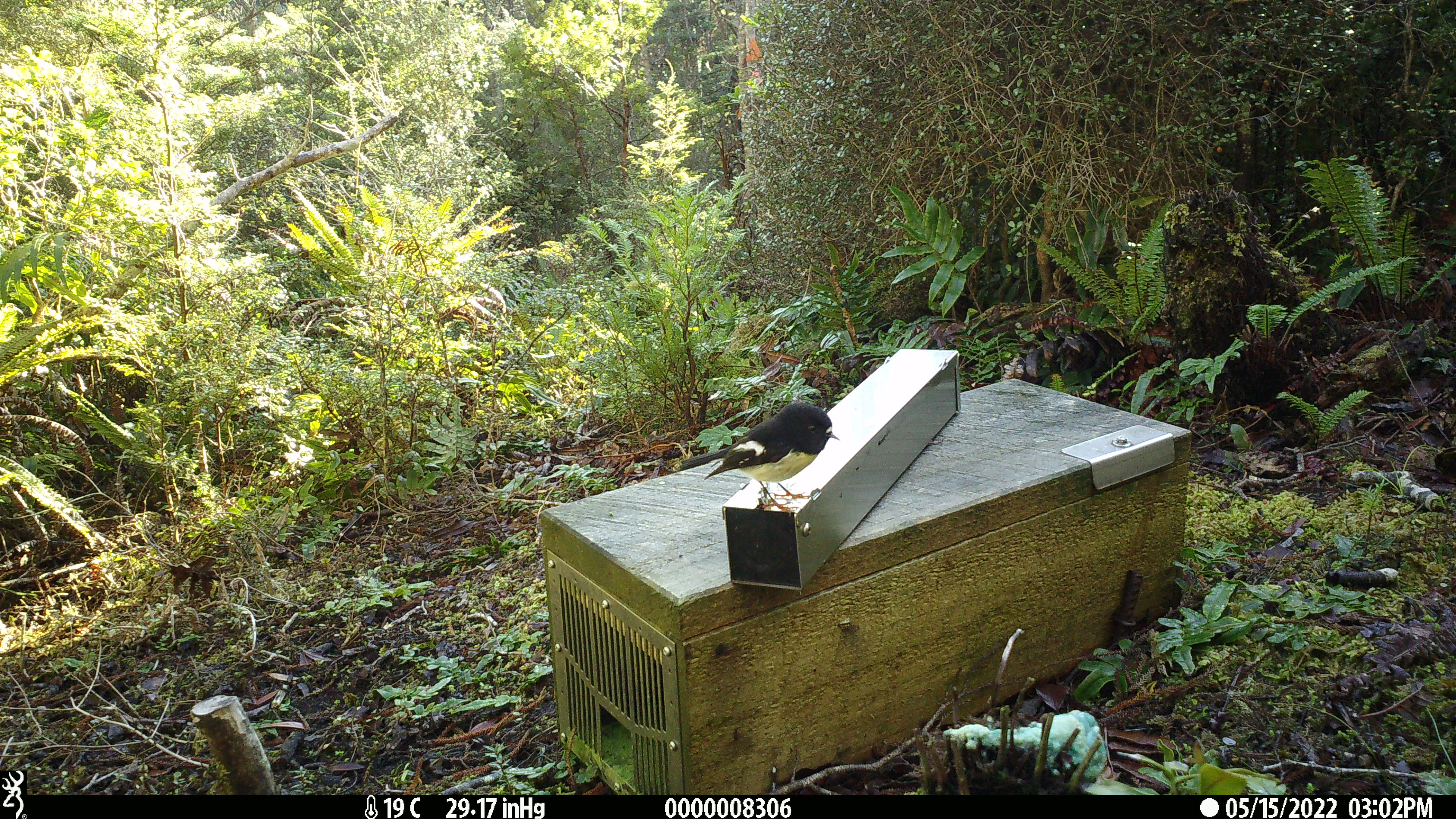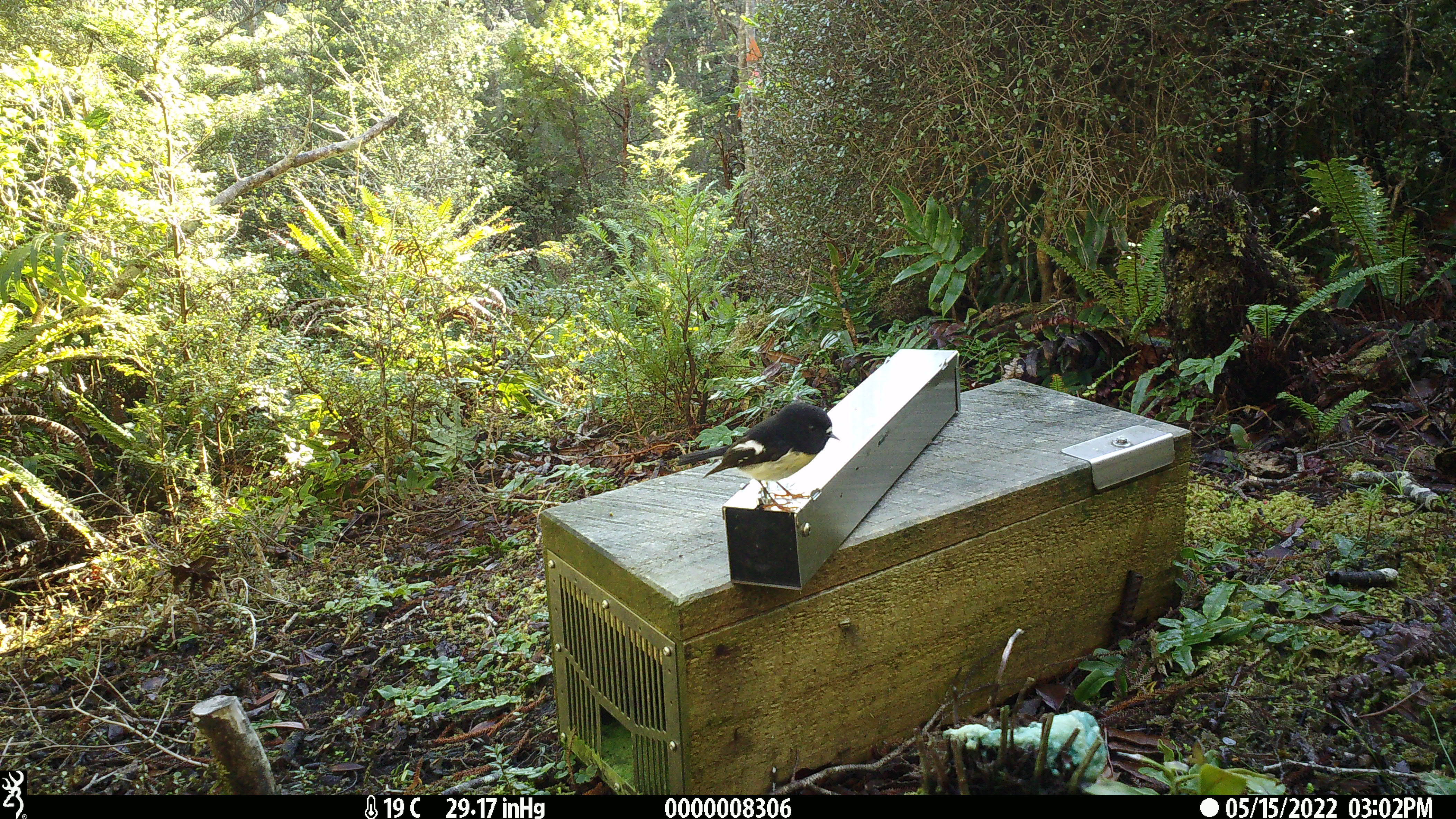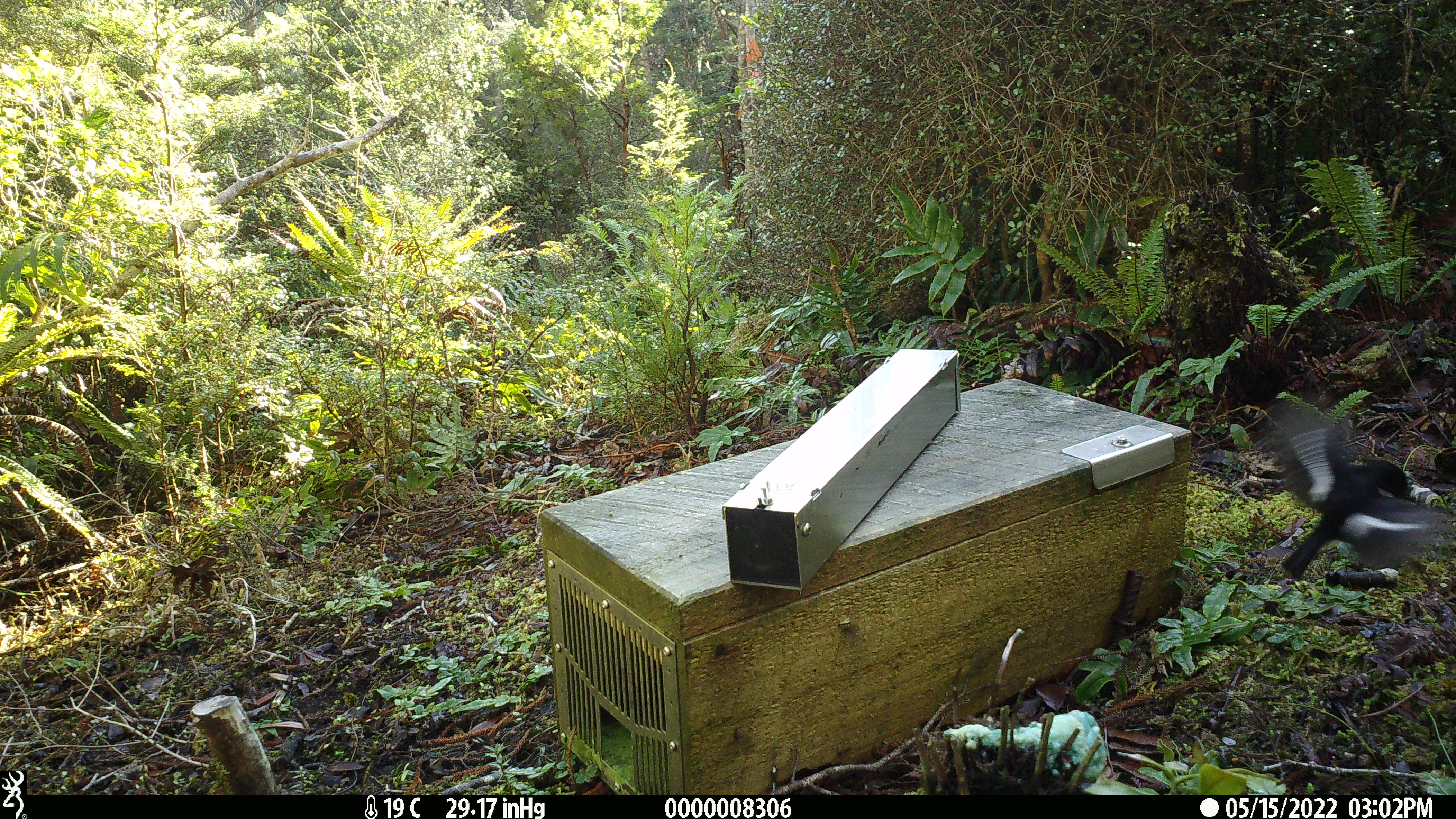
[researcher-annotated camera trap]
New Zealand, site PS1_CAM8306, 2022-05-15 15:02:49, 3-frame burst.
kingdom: Animalia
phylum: Chordata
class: Aves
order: Passeriformes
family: Petroicidae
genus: Petroica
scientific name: Petroica macrocephala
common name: tomtit